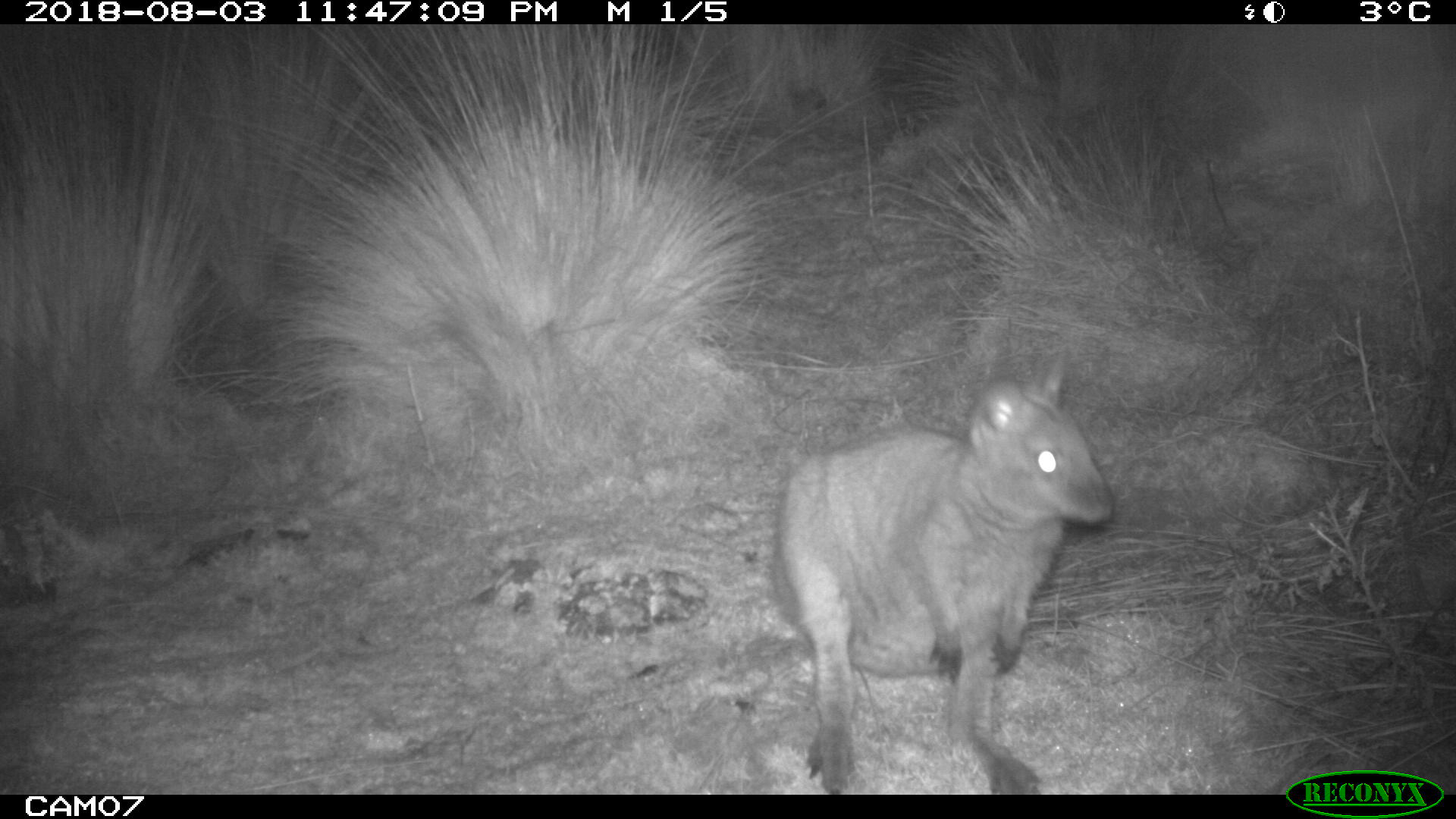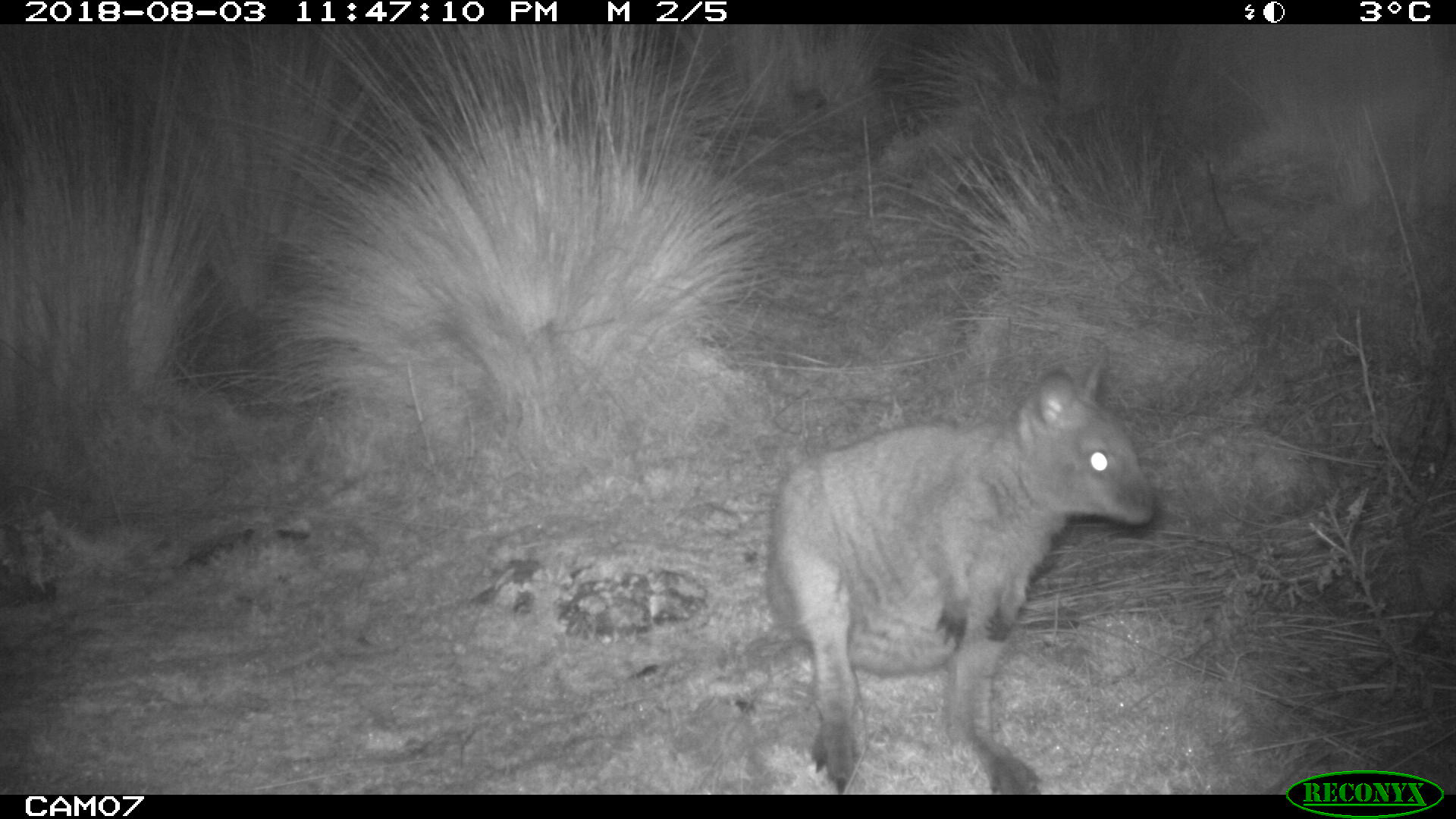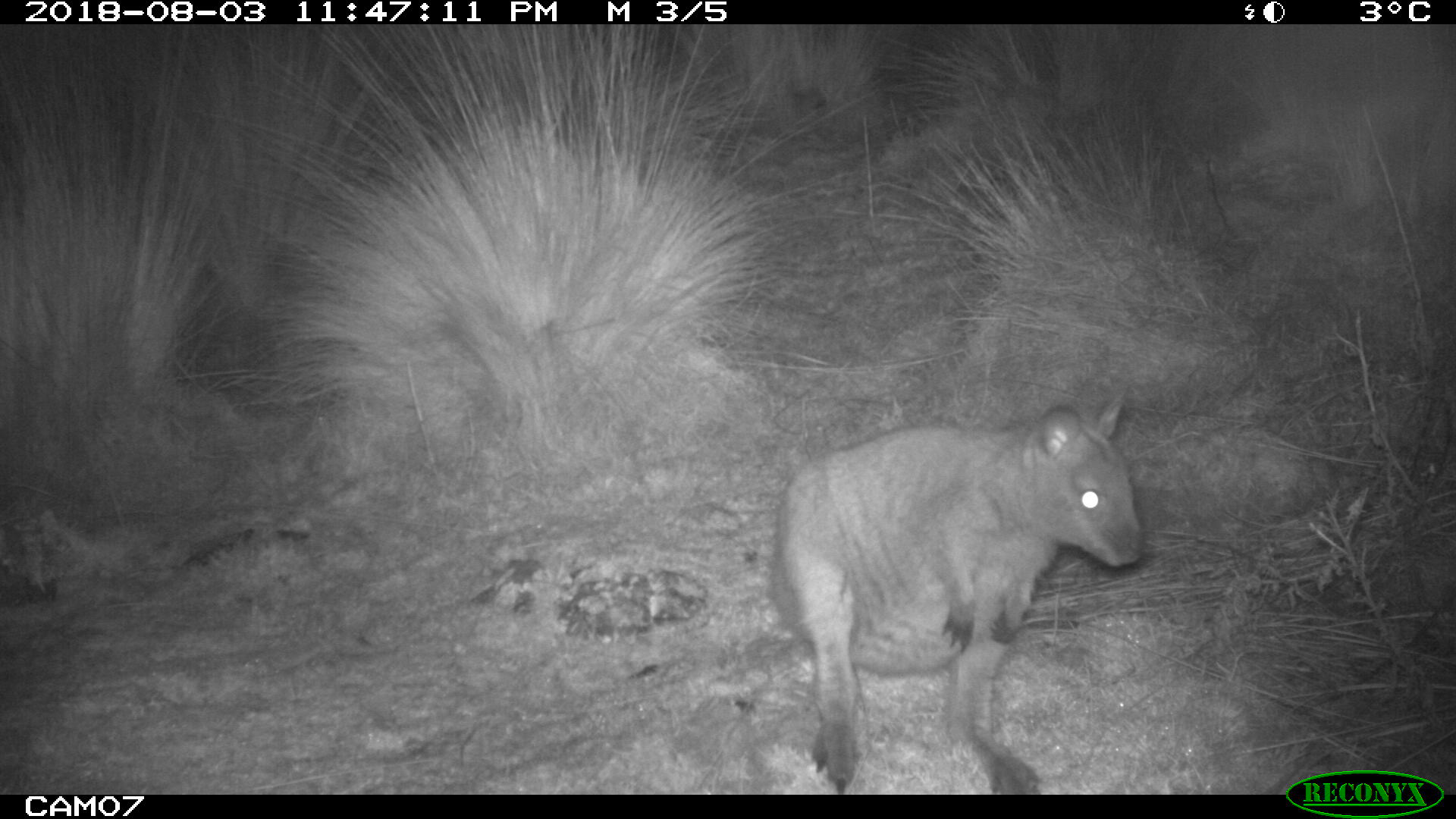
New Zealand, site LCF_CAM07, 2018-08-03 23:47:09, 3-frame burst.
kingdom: Animalia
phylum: Chordata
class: Mammalia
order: Diprotodontia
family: Macropodidae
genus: Notamacropus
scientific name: Notamacropus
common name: wallaby